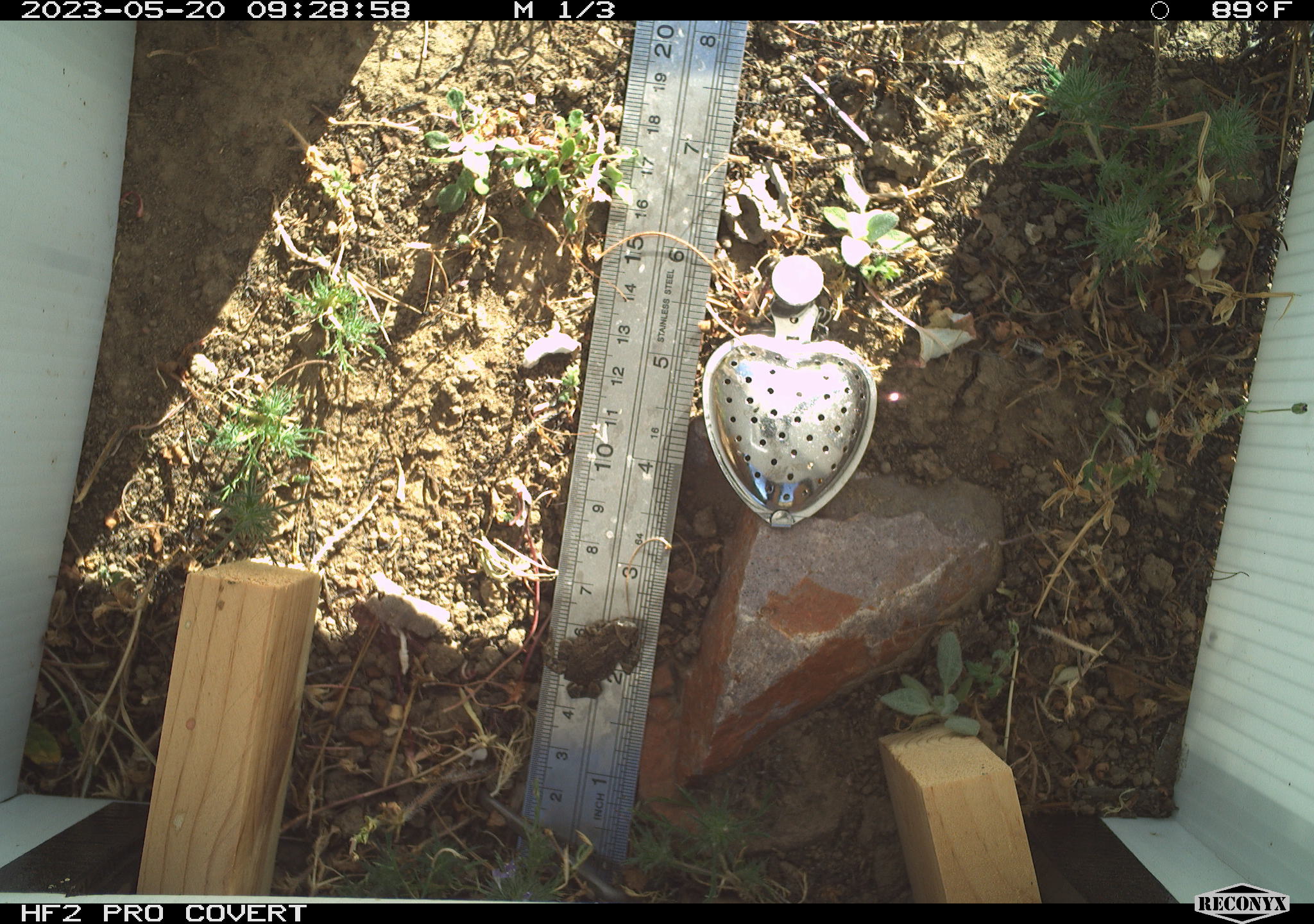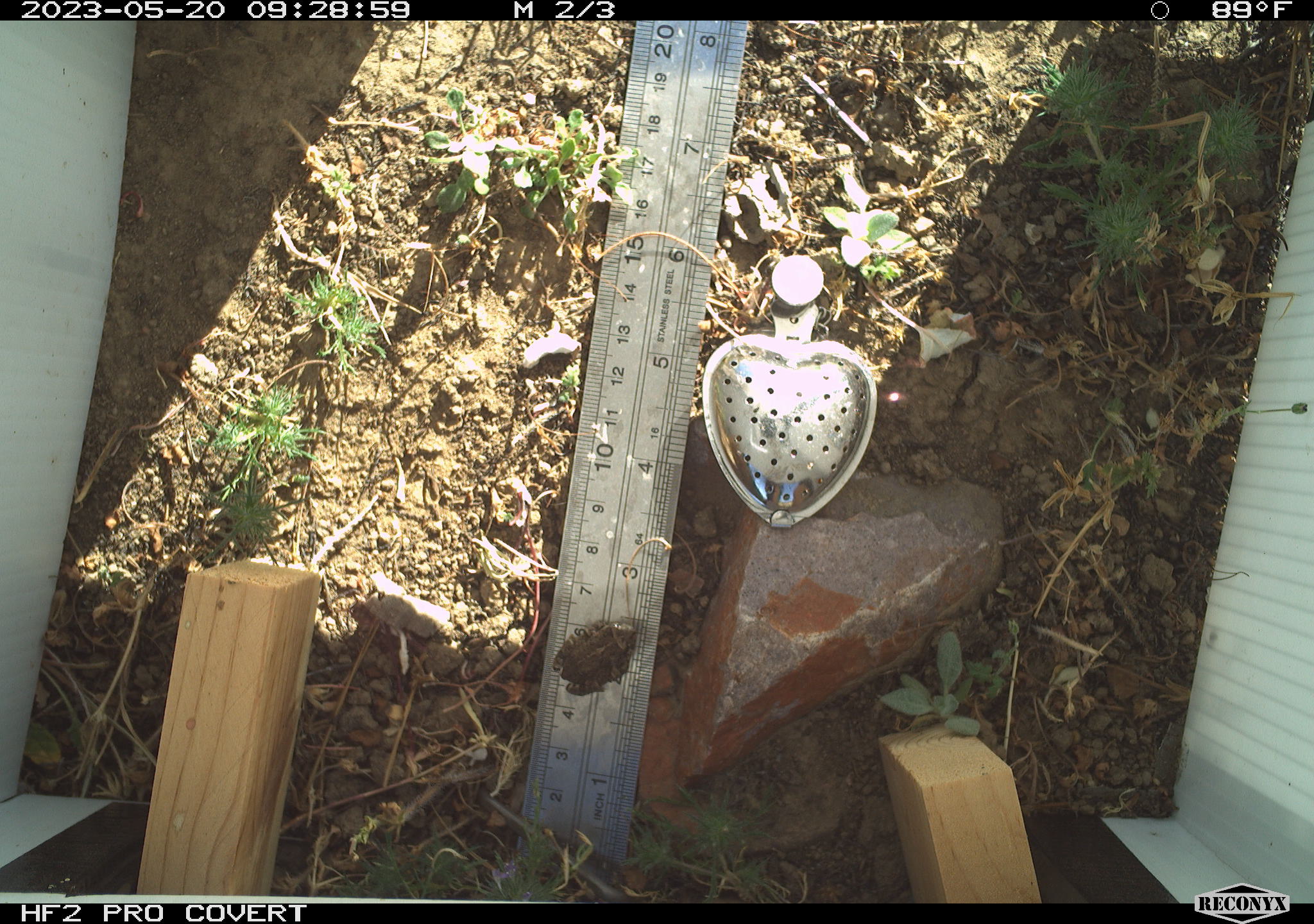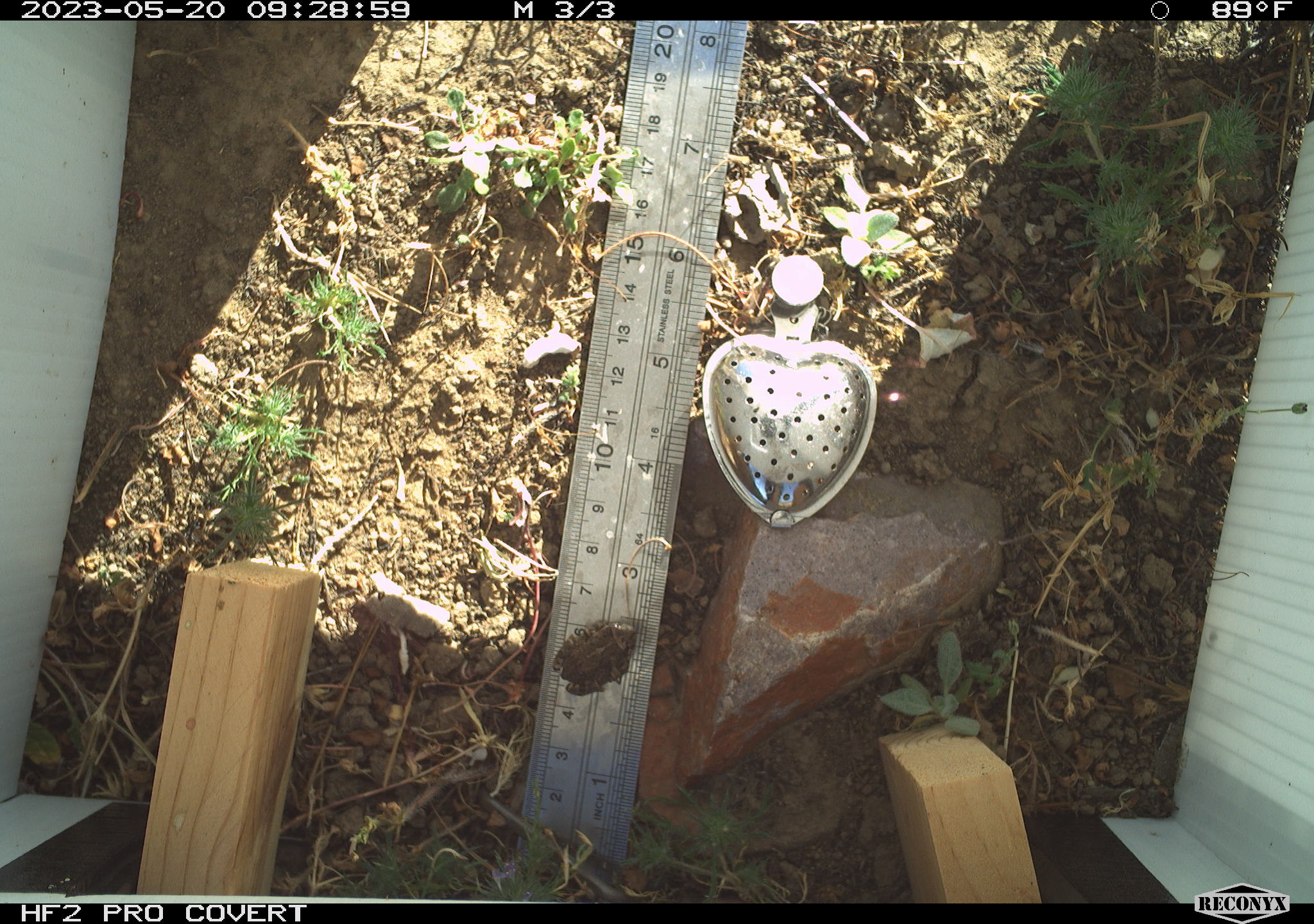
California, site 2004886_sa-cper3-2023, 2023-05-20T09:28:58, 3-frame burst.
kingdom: Animalia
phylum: Chordata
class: Amphibia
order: Anura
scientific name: Anura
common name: frogs